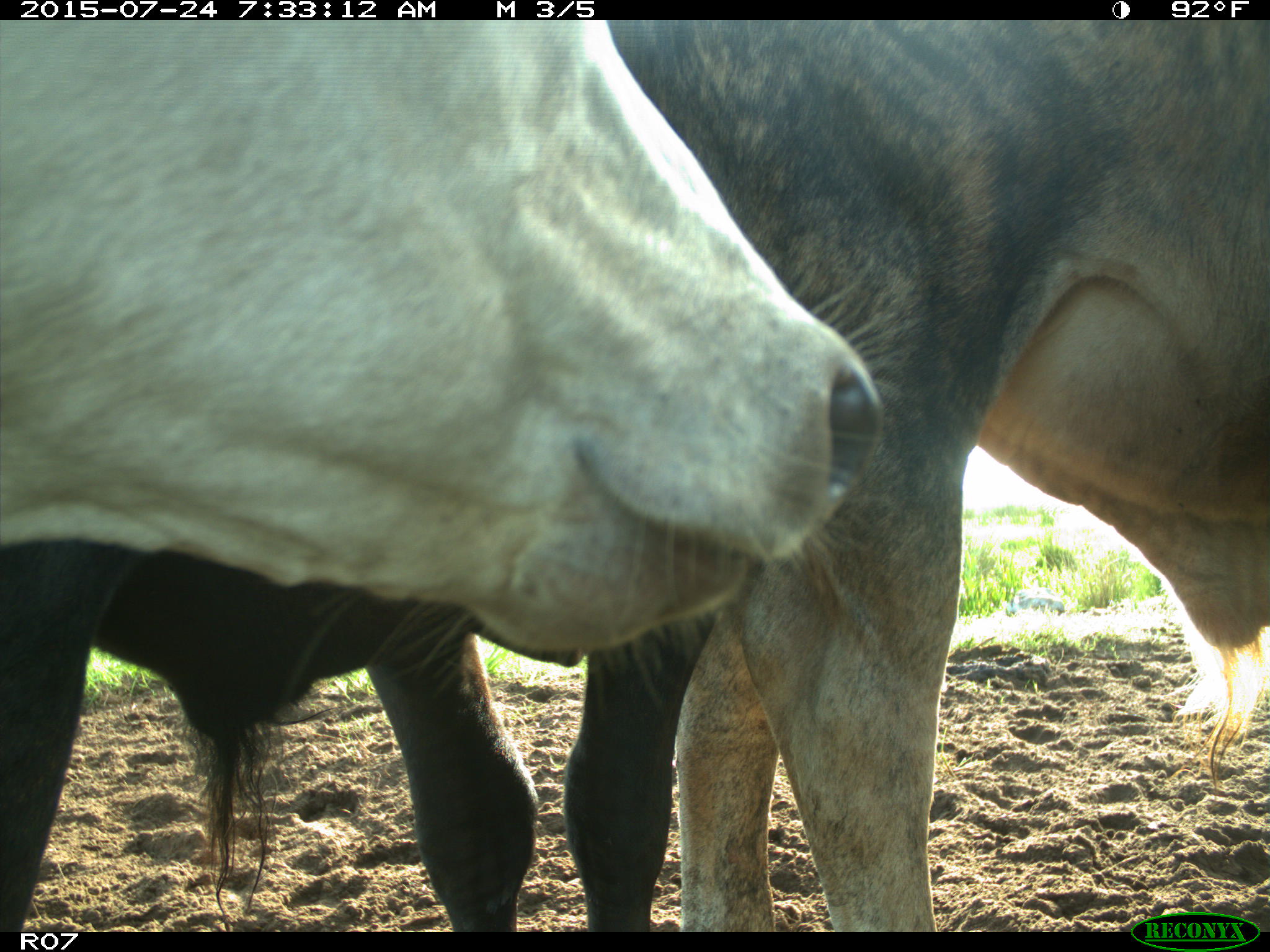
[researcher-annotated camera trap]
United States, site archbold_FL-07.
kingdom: Animalia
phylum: Chordata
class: Mammalia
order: Artiodactyla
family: Bovidae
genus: Bos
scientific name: Bos taurus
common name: domestic cow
Bos taurus (domestic cow).